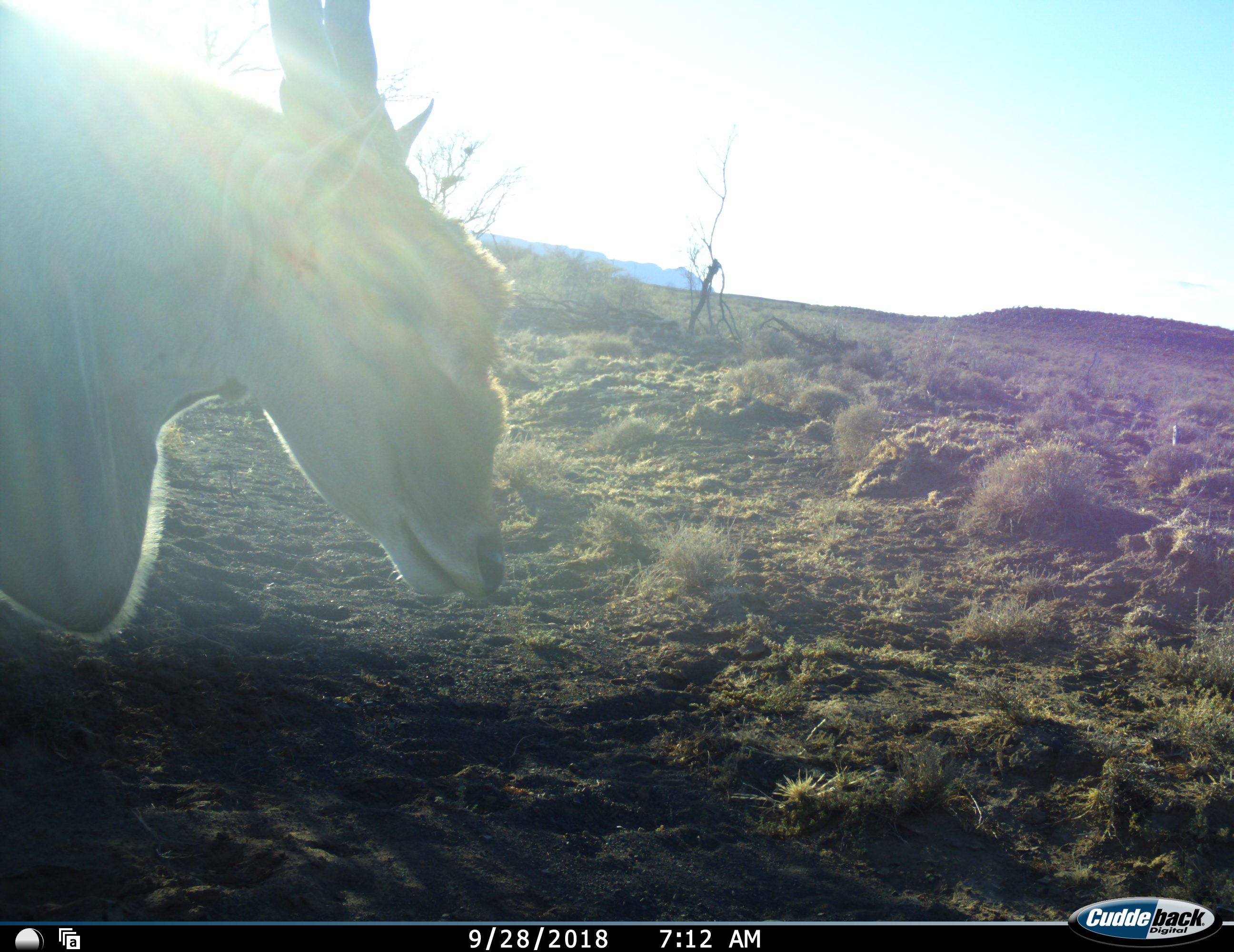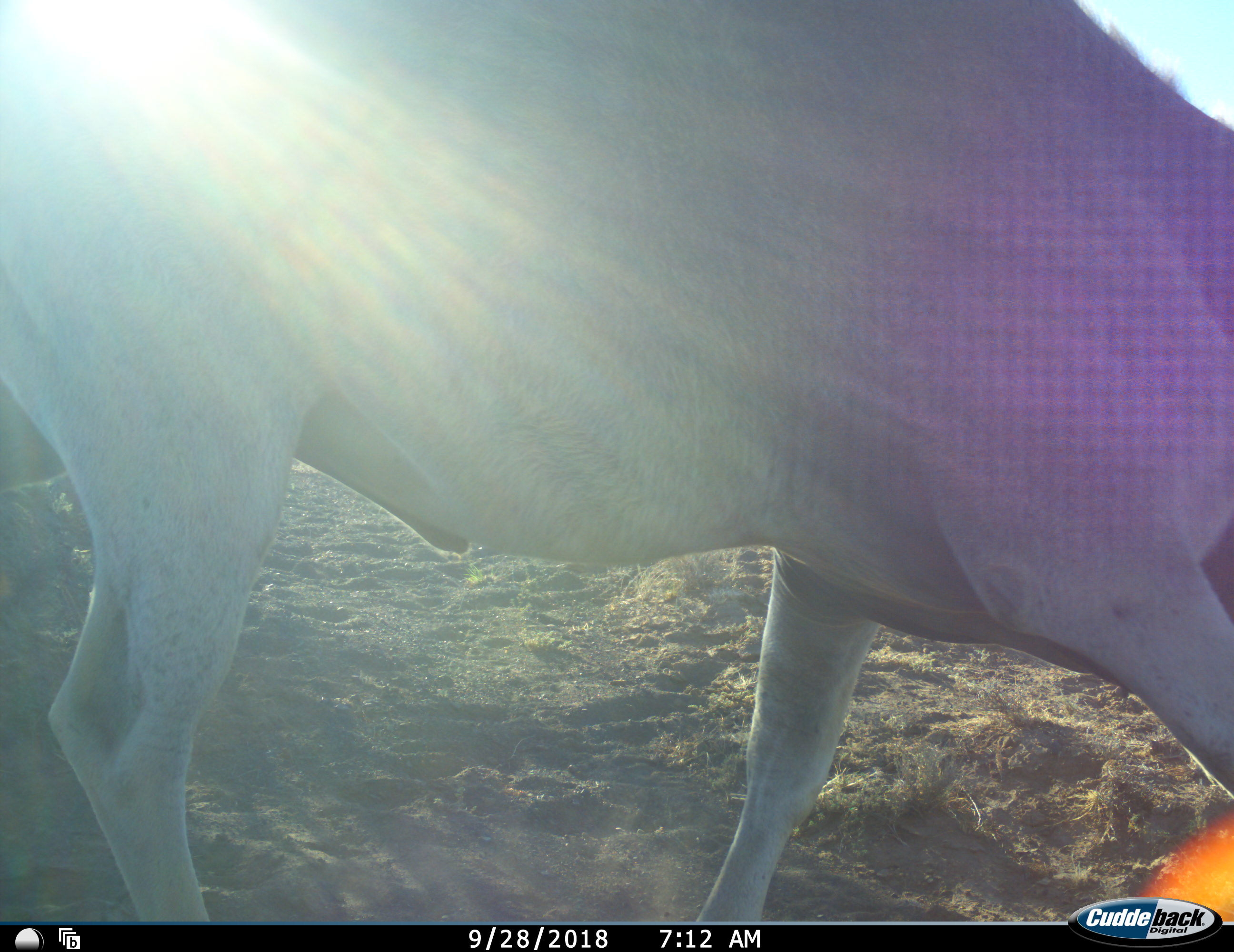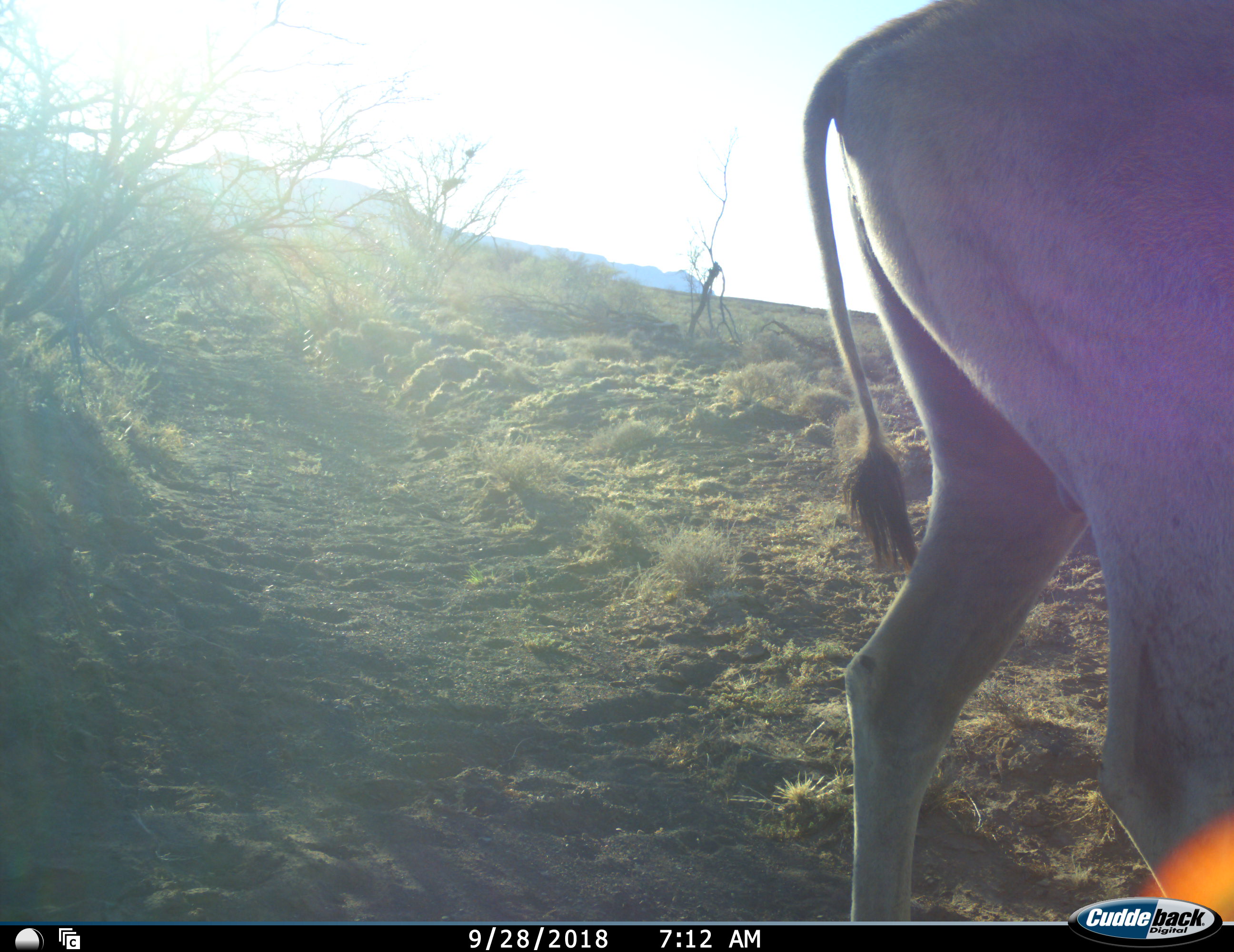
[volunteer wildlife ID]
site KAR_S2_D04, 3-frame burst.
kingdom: Animalia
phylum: Chordata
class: Mammalia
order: Artiodactyla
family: Bovidae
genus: Tragelaphus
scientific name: Tragelaphus oryx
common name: eland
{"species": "eland (Tragelaphus oryx)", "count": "1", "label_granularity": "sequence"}